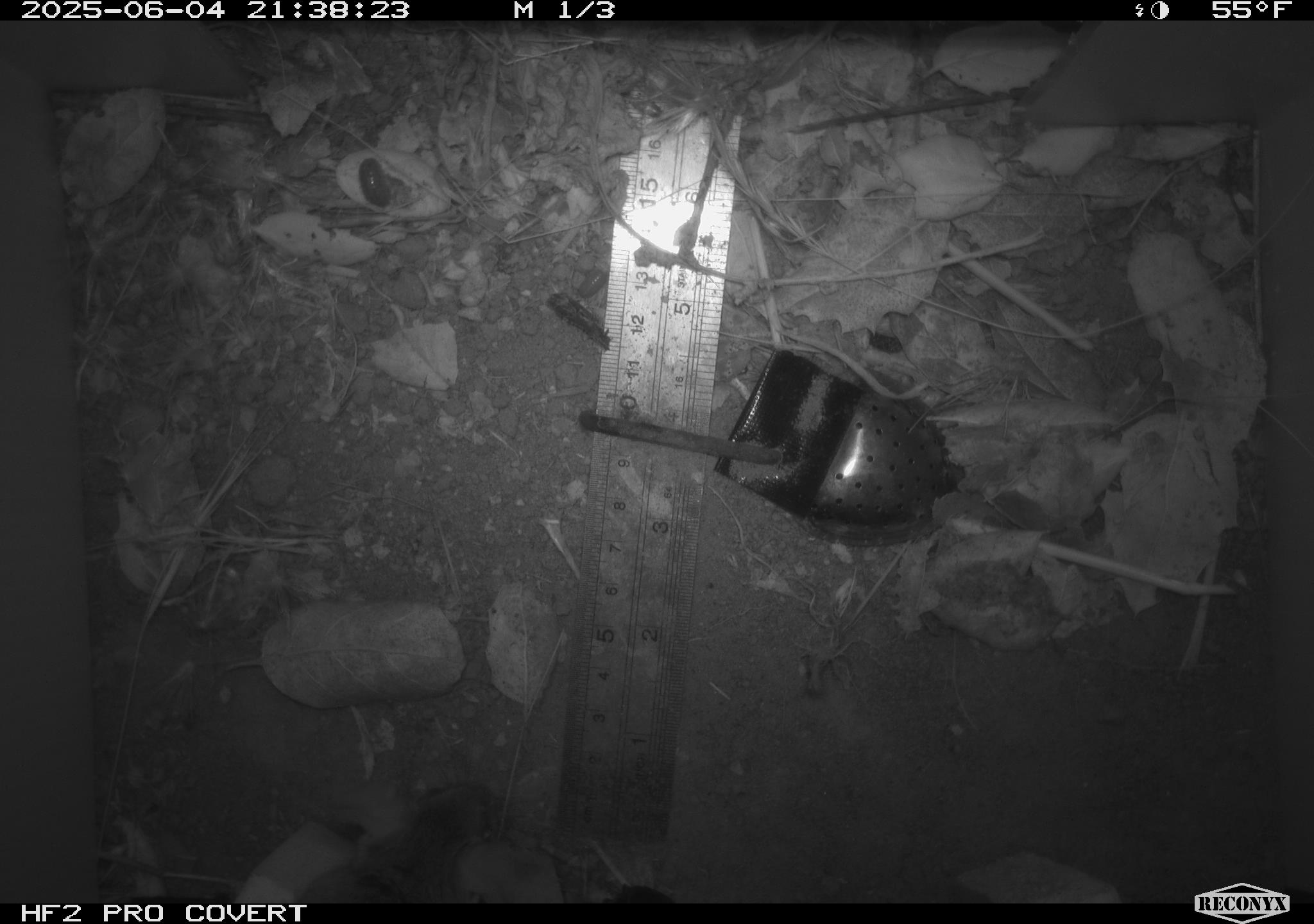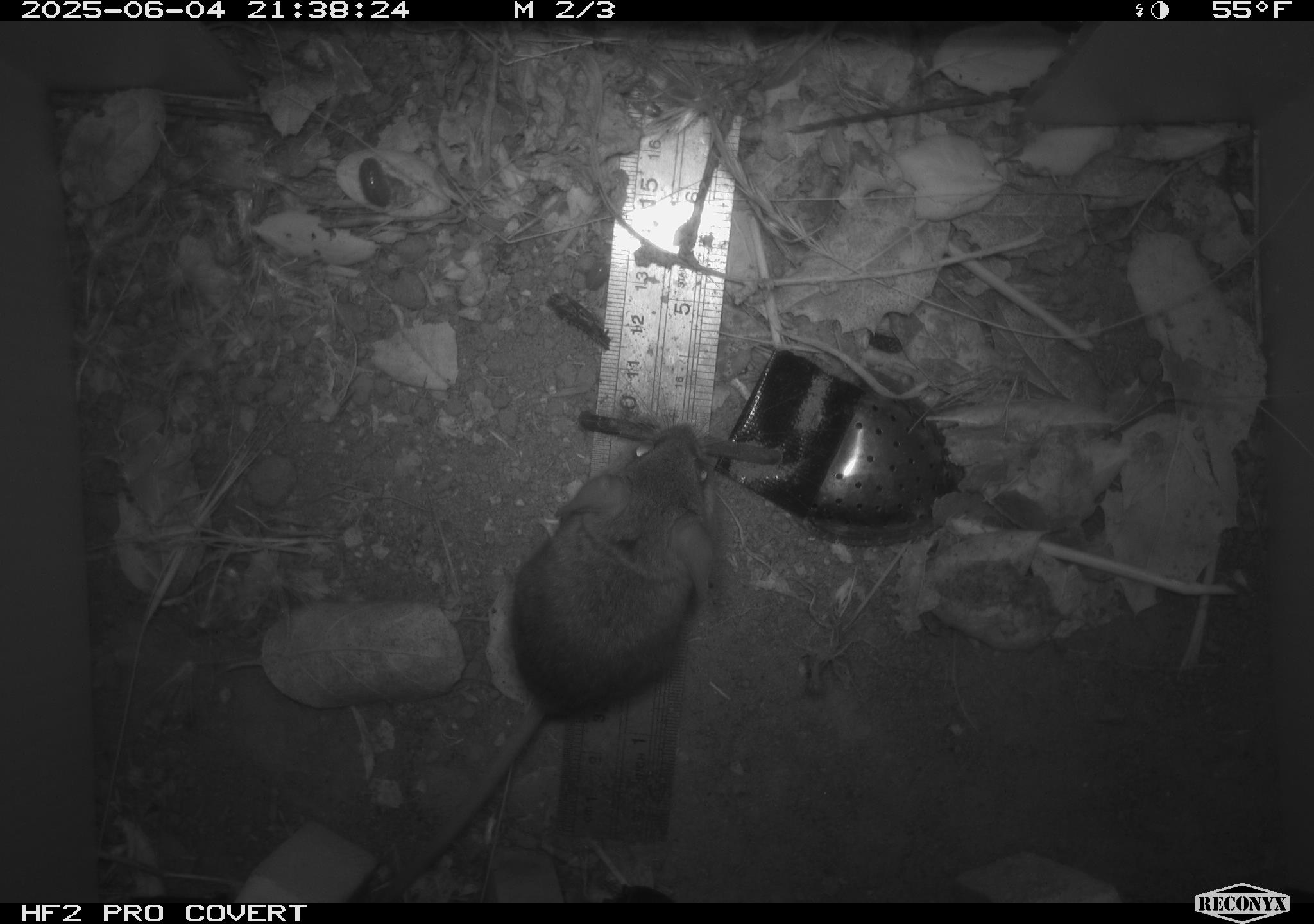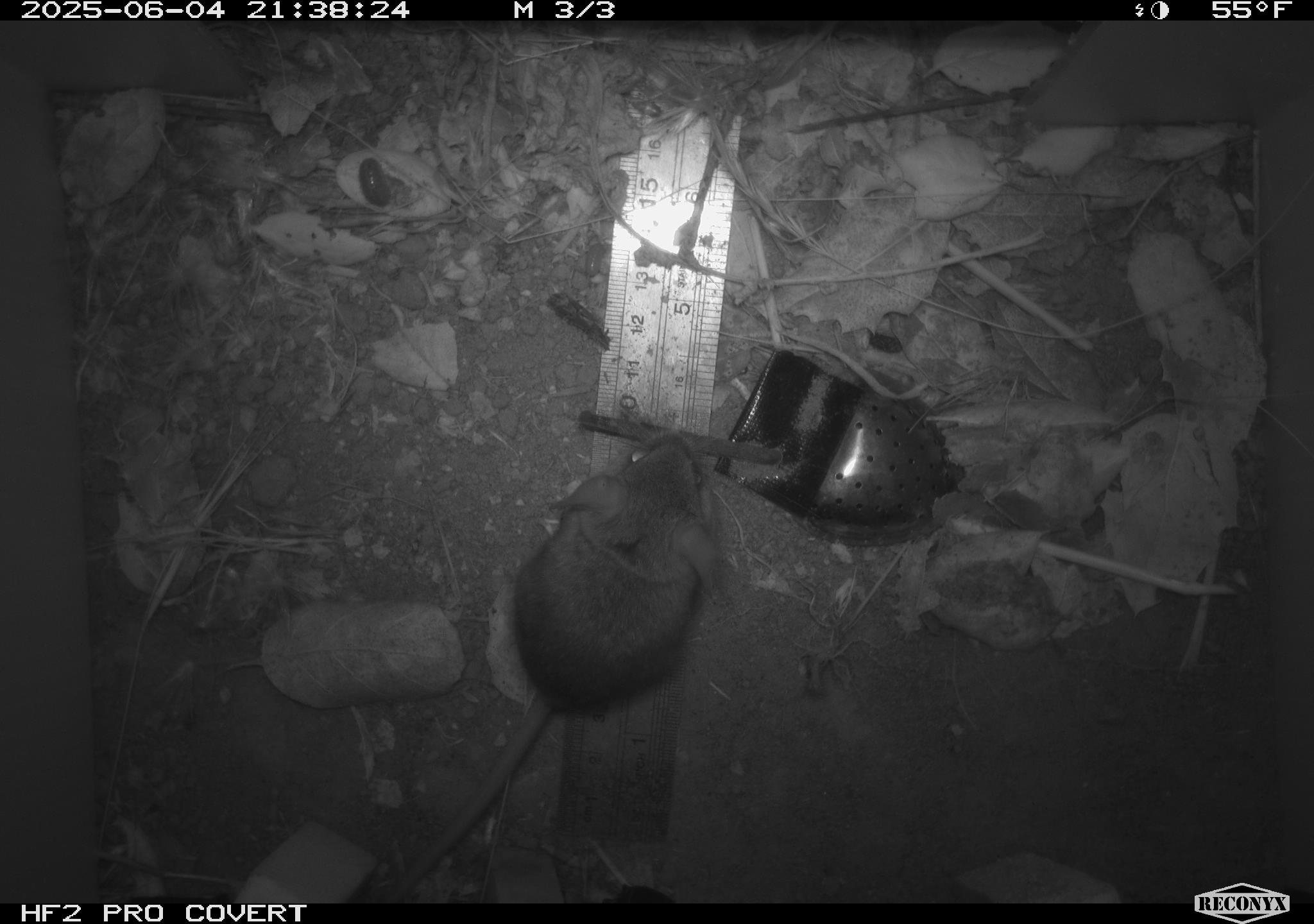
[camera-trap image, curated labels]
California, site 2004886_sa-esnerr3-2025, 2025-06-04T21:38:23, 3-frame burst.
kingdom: Animalia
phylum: Chordata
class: Mammalia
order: Rodentia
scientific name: Rodentia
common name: rodent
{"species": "rodent (Rodentia)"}